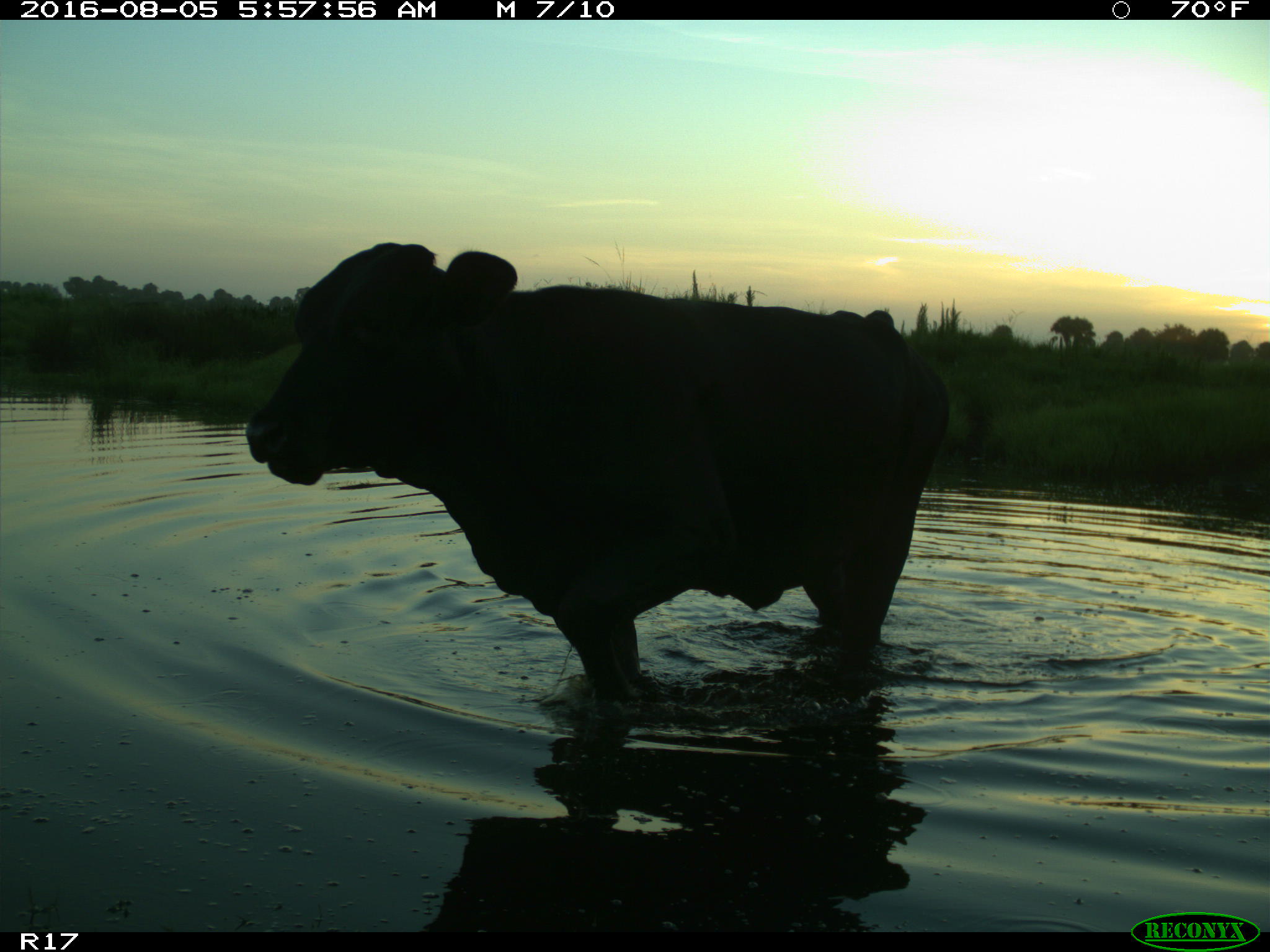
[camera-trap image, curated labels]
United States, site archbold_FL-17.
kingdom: Animalia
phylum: Chordata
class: Mammalia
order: Artiodactyla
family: Bovidae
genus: Bos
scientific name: Bos taurus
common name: domestic cow